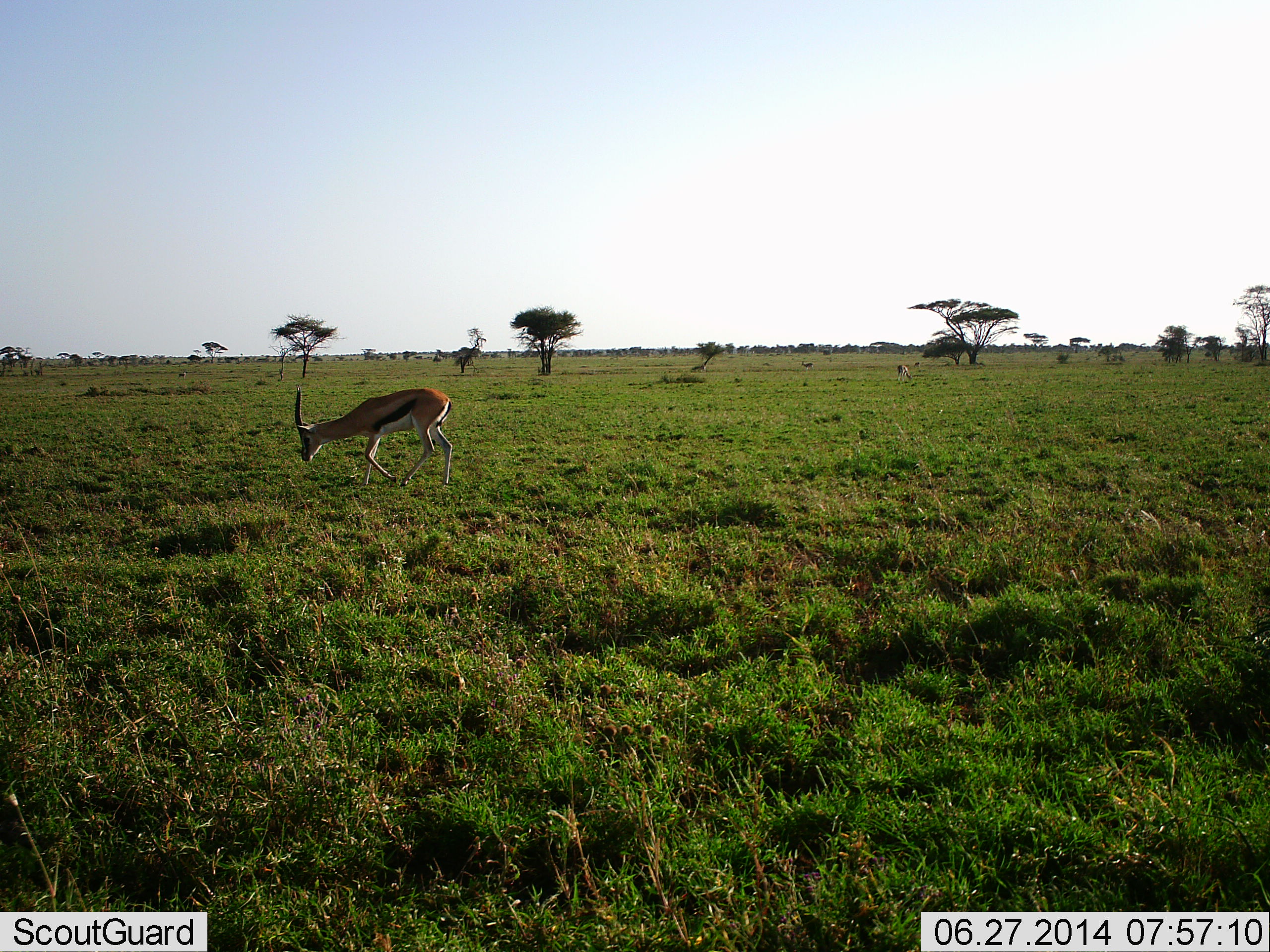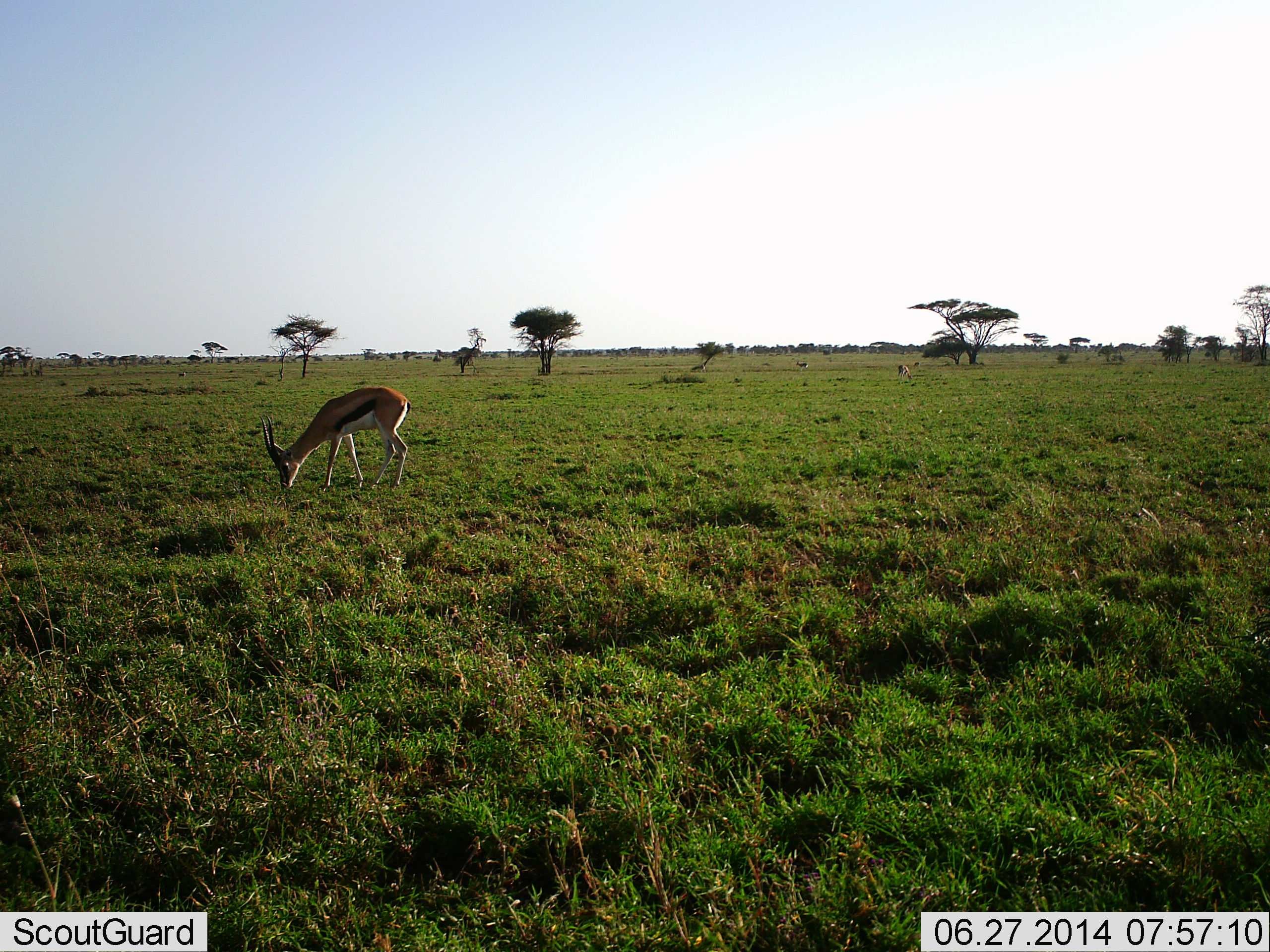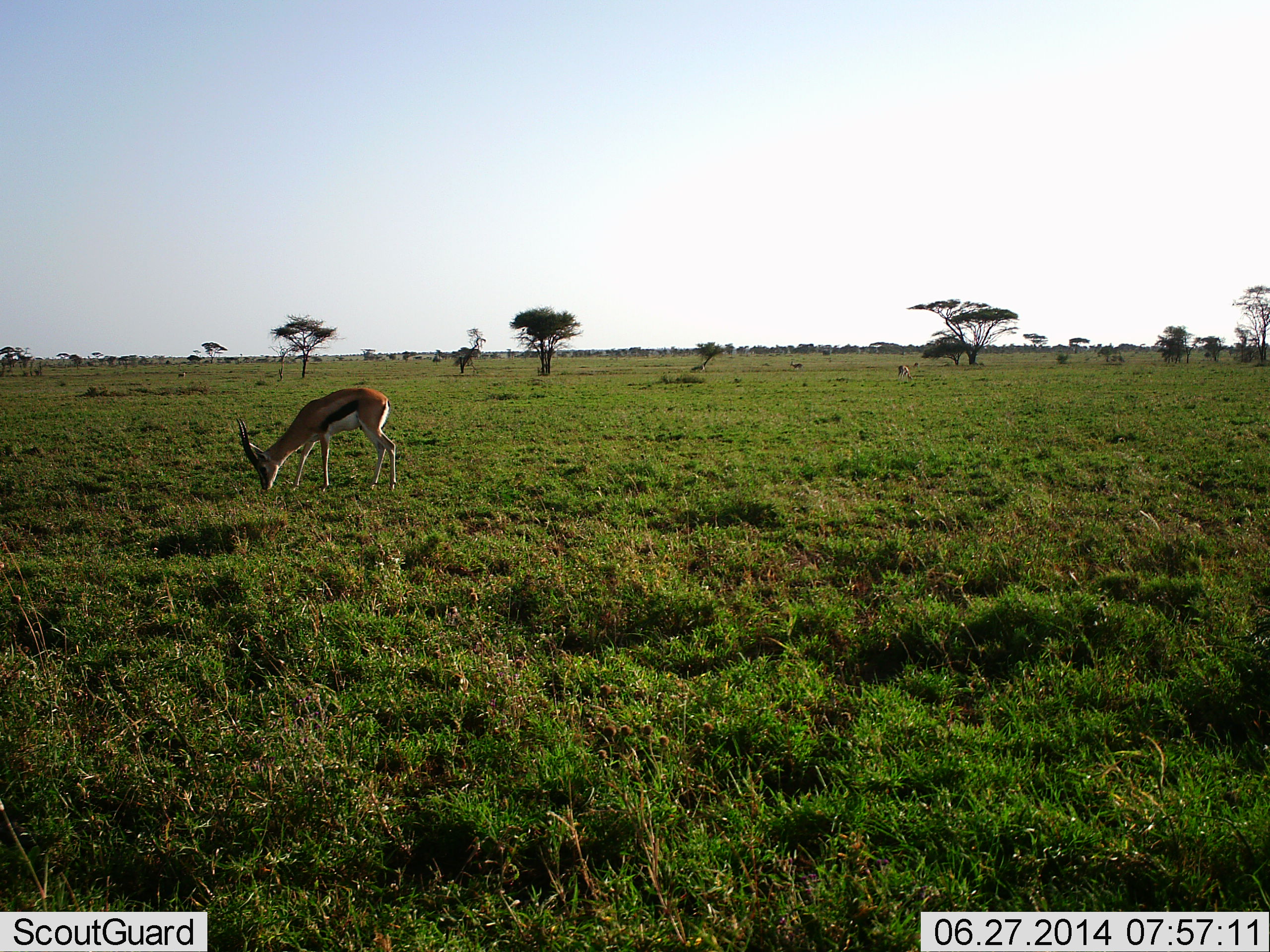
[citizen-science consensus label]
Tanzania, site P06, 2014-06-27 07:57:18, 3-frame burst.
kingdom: Animalia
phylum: Chordata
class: Mammalia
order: Artiodactyla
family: Bovidae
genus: Eudorcas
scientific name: Eudorcas thomsonii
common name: thomson's gazelle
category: gazellethomsons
Gazellethomsons (thomson's gazelle) (Eudorcas thomsonii), count 2. Behavior (volunteer vote fractions): standing 10%, resting 0%, moving 50%, interacting 0%. Young present (vote fraction): 0%. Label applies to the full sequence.